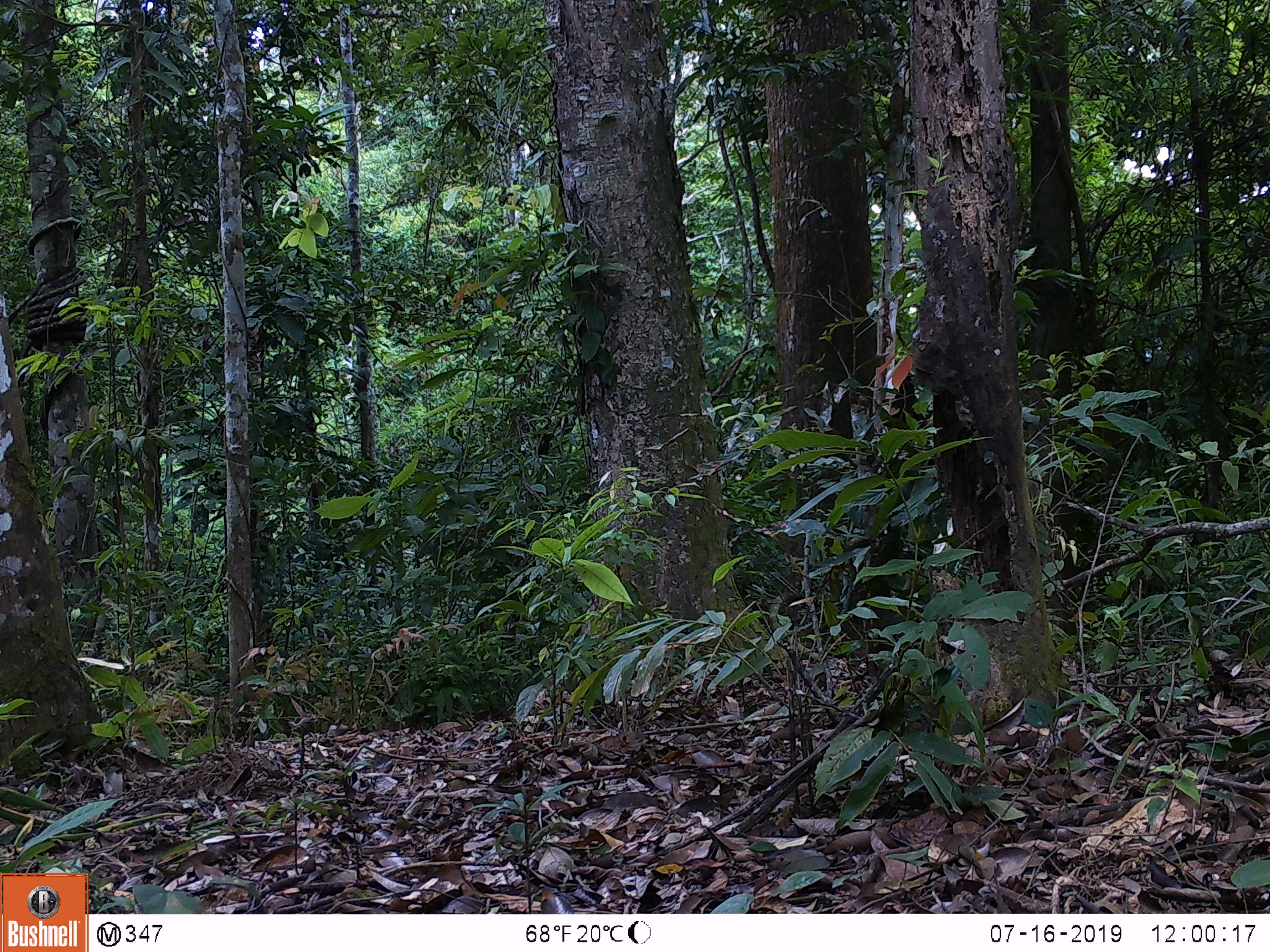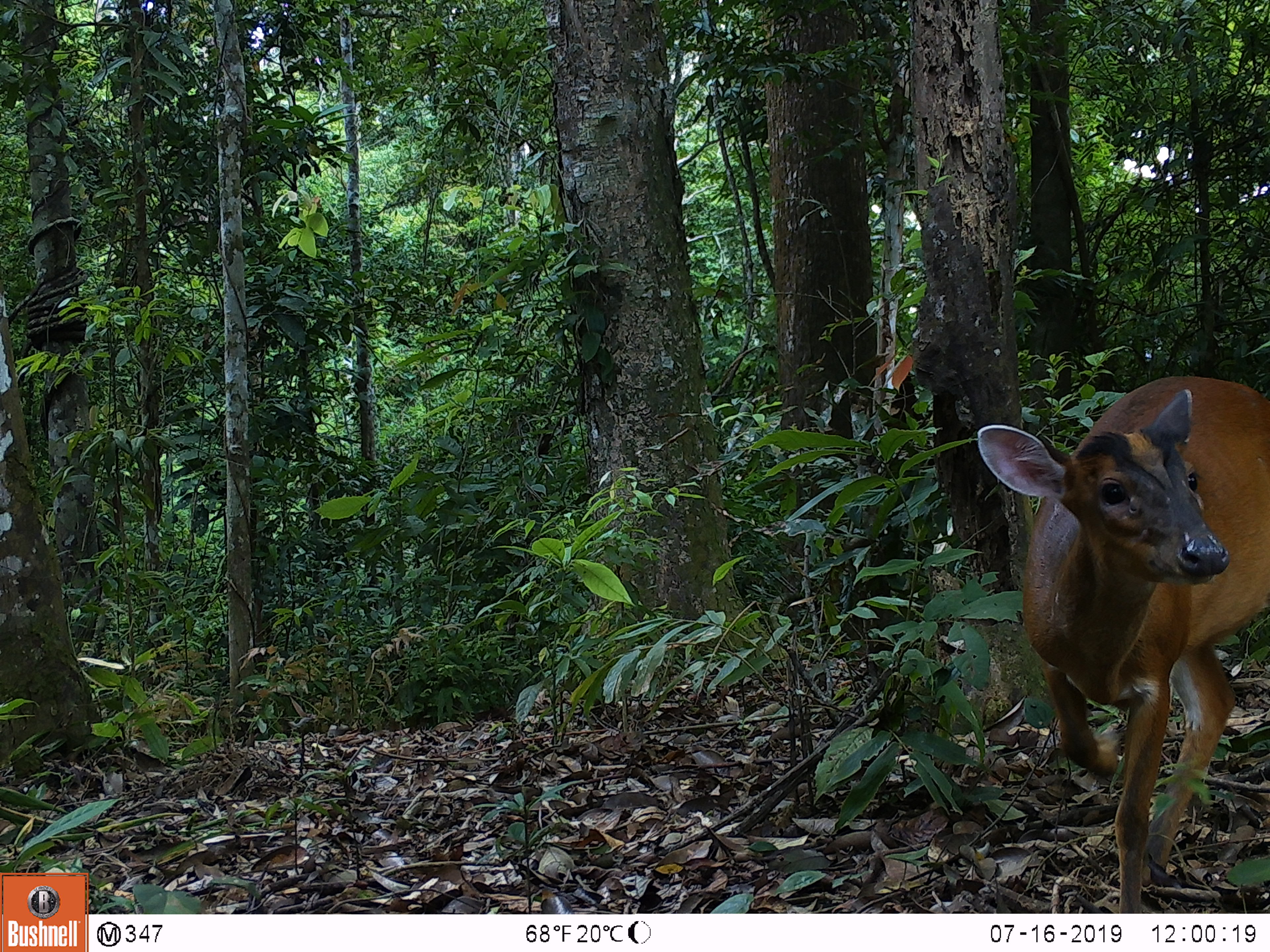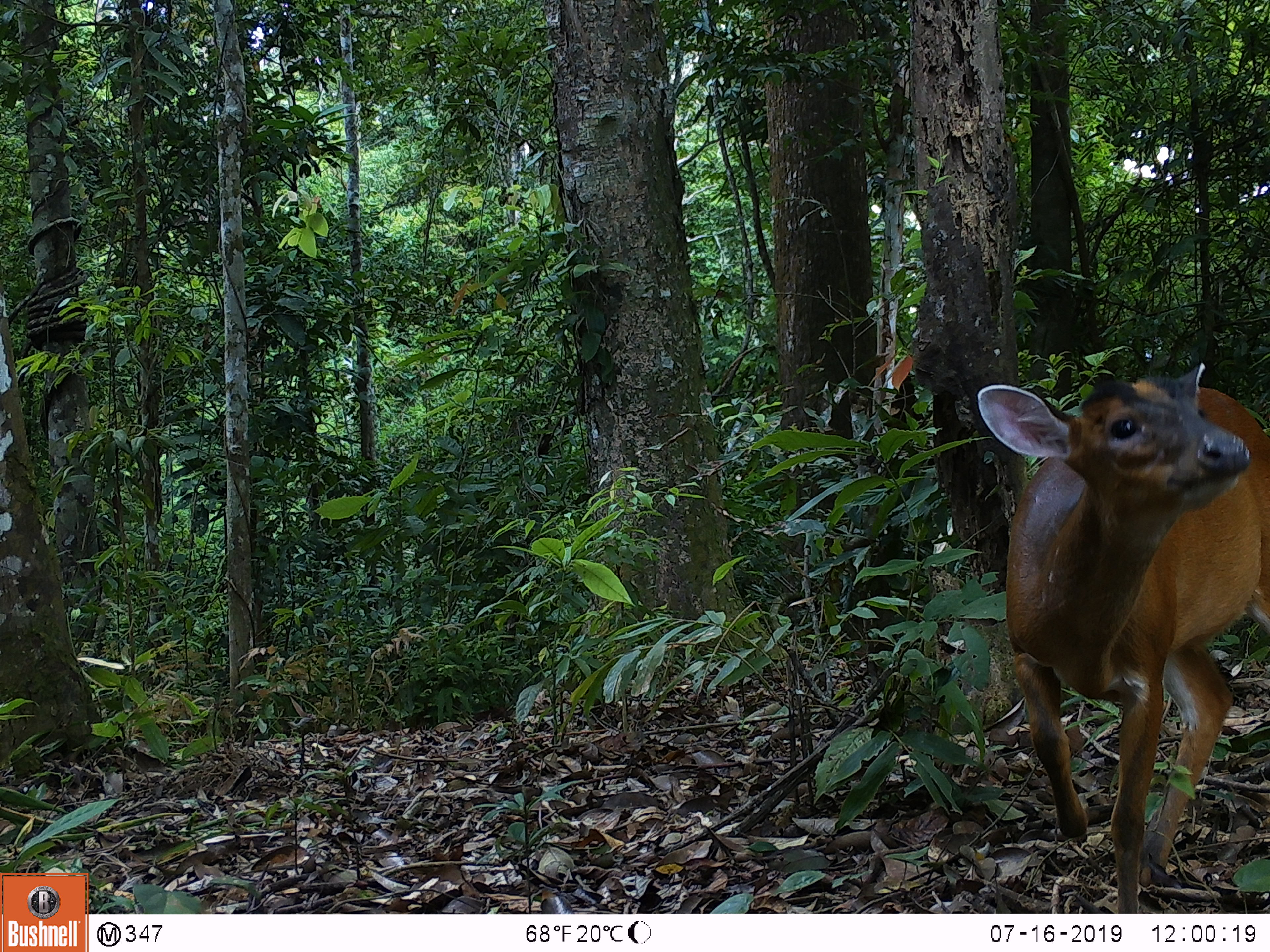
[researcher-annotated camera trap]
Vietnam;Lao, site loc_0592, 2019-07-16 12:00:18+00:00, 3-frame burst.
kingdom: Animalia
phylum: Chordata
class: Mammalia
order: Artiodactyla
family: Cervidae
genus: Muntiacus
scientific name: Muntiacus muntjak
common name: red muntjac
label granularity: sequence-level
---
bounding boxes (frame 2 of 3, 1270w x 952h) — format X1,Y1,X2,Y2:
red muntjac: 973,374,1269,914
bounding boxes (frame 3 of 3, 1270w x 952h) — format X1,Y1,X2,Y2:
red muntjac: 976,362,1268,913